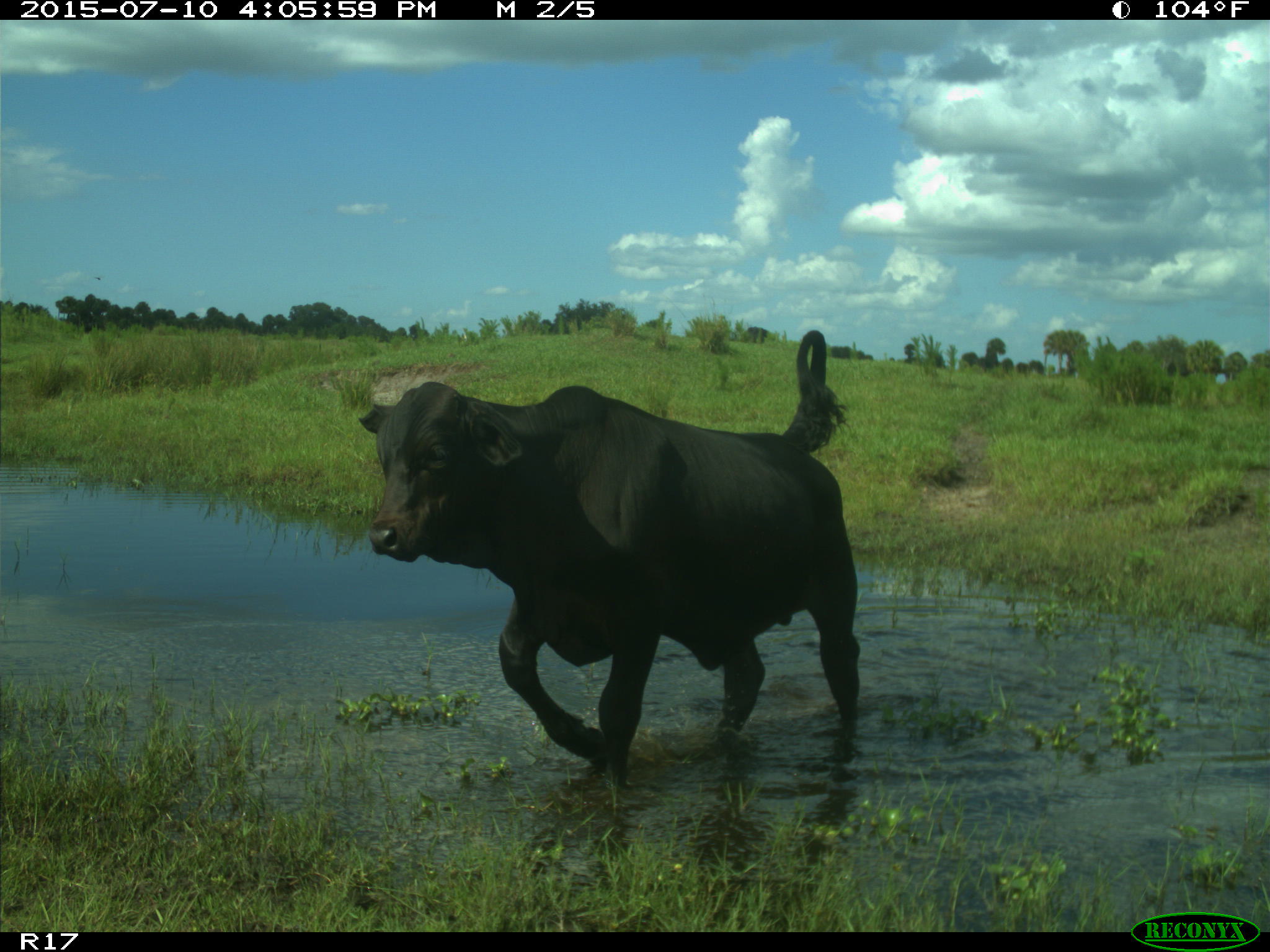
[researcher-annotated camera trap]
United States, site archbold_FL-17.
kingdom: Animalia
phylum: Chordata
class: Mammalia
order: Artiodactyla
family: Bovidae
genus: Bos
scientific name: Bos taurus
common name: domestic cow